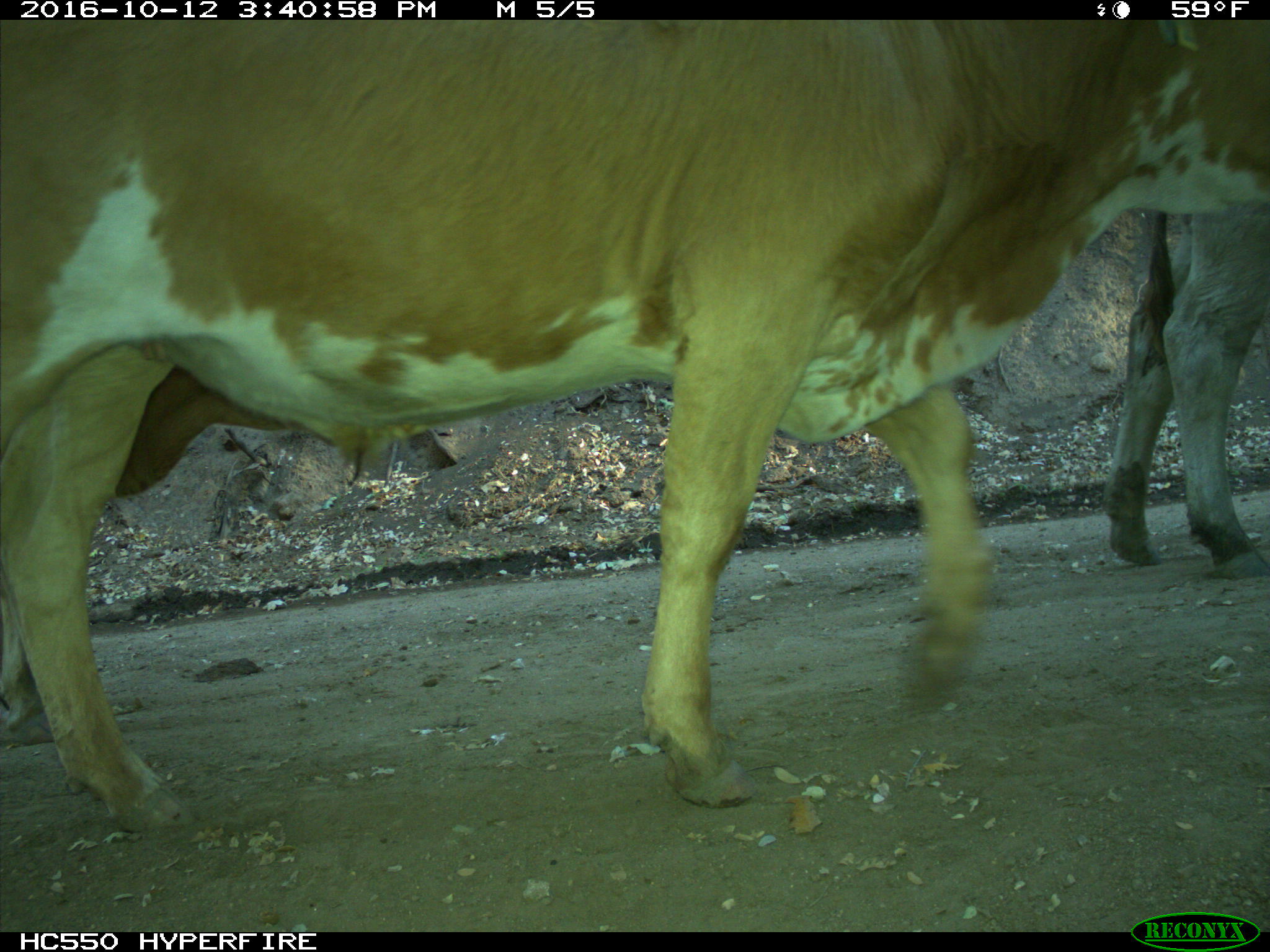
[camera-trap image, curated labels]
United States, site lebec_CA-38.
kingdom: Animalia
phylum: Chordata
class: Mammalia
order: Artiodactyla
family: Bovidae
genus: Bos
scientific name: Bos taurus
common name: domestic cow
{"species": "Bos taurus (domestic cow)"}